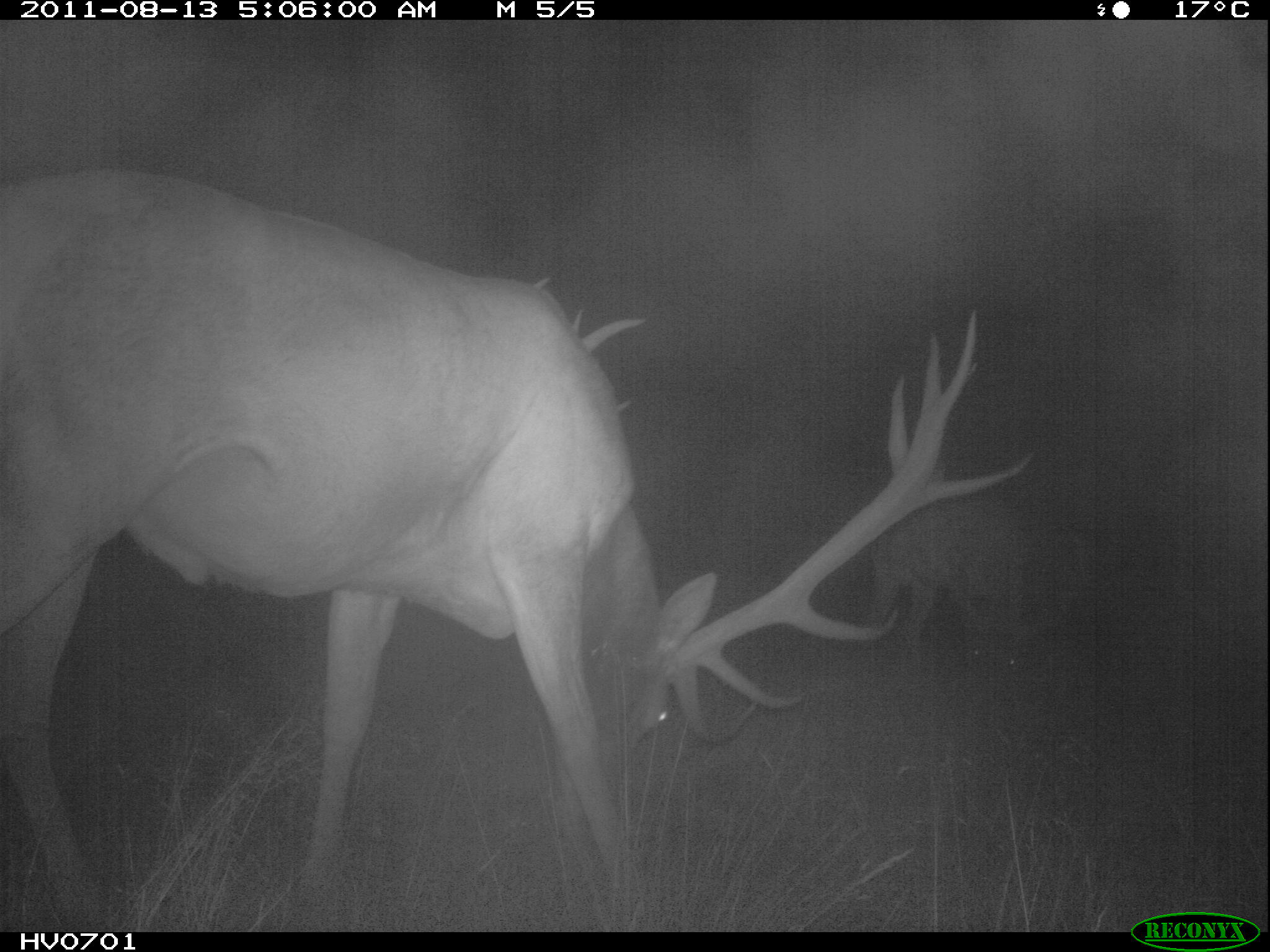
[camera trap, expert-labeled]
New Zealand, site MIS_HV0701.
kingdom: Animalia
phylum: Chordata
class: Mammalia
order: Artiodactyla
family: Cervidae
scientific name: Cervidae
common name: deer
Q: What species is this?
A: Deer (Cervidae).